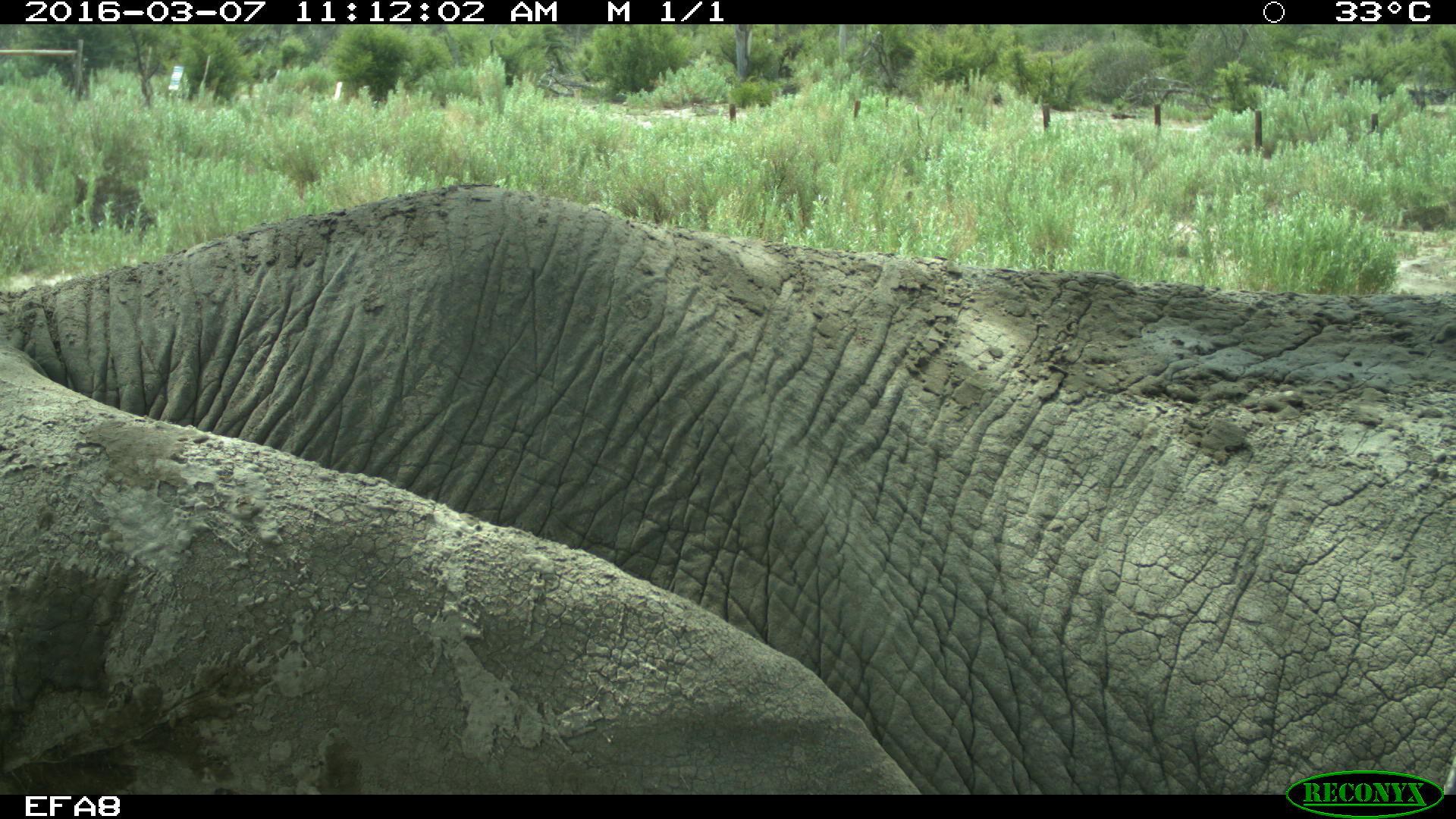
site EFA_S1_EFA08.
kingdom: Animalia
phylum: Chordata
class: Mammalia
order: Proboscidea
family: Elephantidae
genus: Loxodonta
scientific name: Loxodonta africana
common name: african bush elephant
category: elephant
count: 1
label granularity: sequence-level